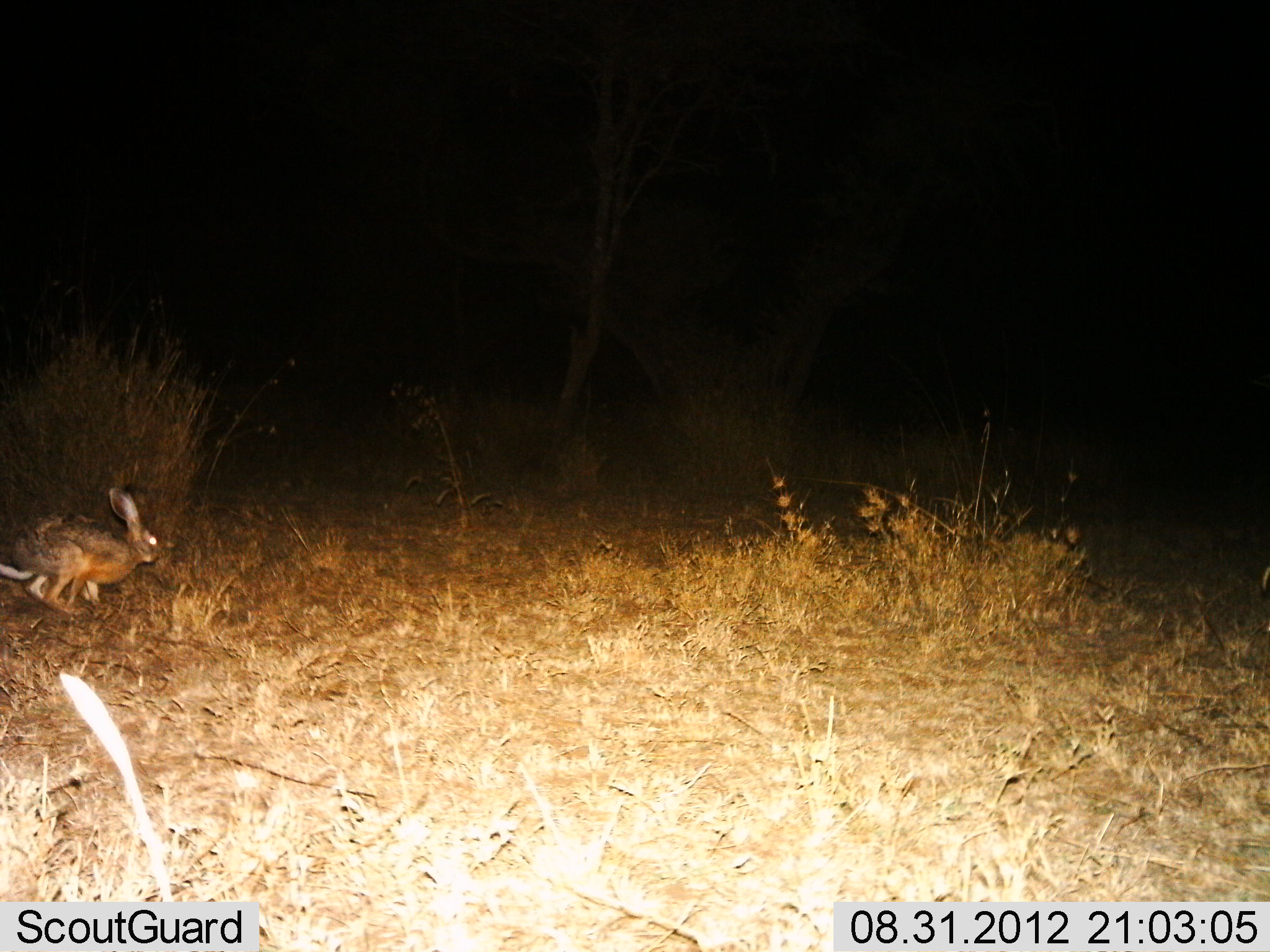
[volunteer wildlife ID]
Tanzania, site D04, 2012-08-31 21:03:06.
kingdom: Animalia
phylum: Chordata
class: Mammalia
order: Lagomorpha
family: Leporidae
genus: Lepus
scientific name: Lepus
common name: hare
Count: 1.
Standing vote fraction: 0%.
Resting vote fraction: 0%.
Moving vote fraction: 100%.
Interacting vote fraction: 0%.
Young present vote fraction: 0%.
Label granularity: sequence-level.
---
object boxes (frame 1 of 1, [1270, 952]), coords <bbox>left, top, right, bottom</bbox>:
animal: <bbox>1, 486, 162, 616</bbox>